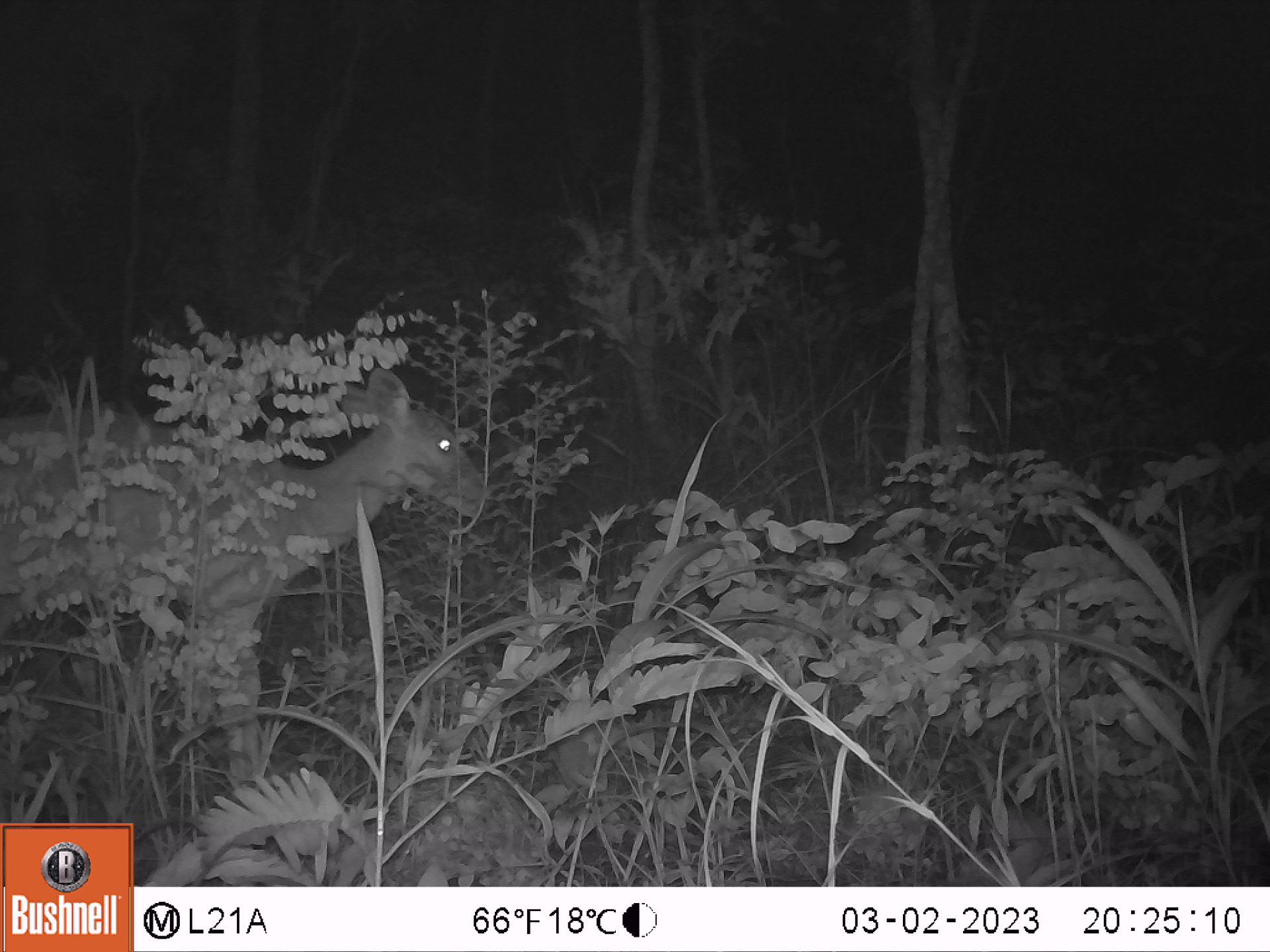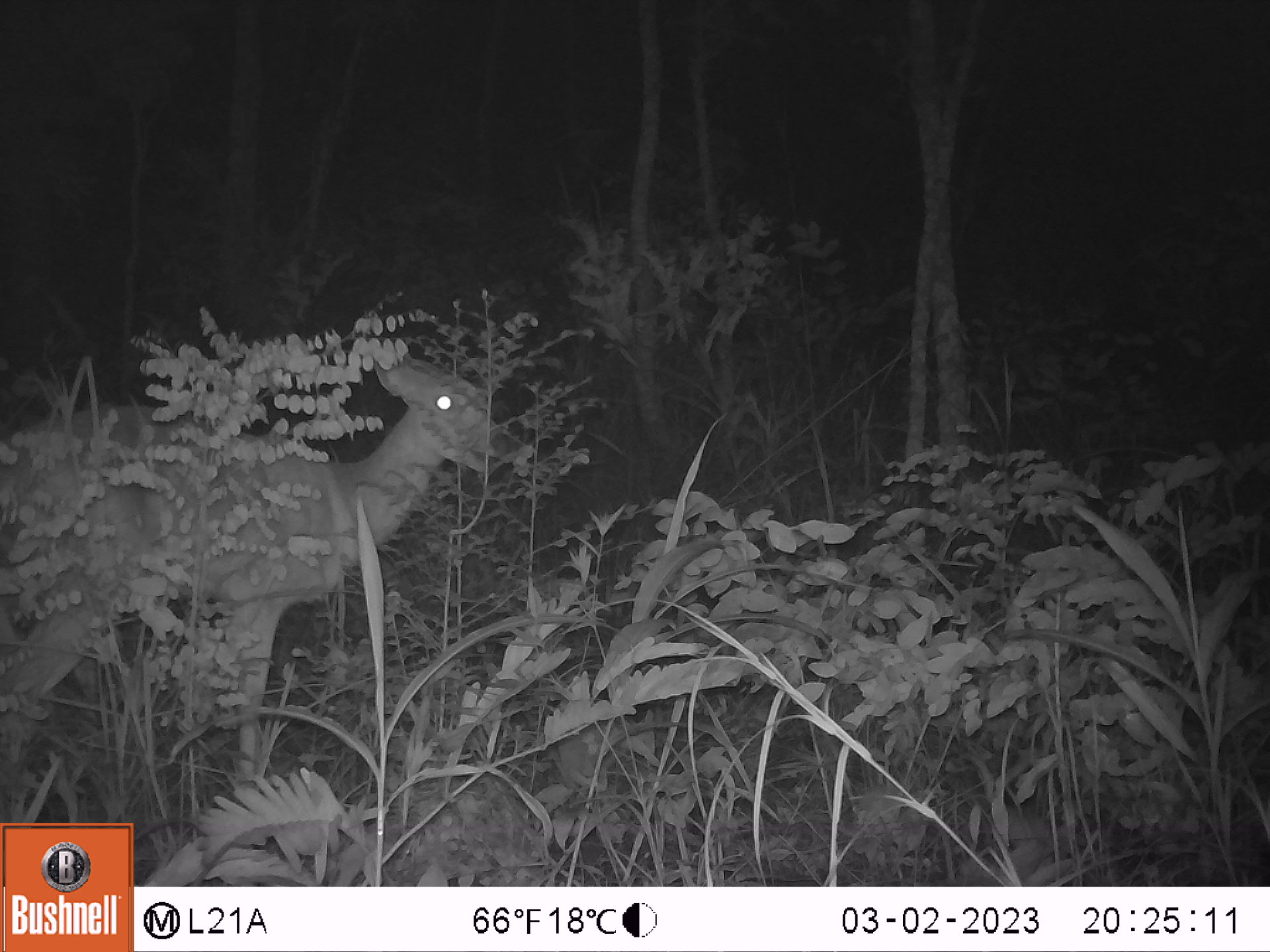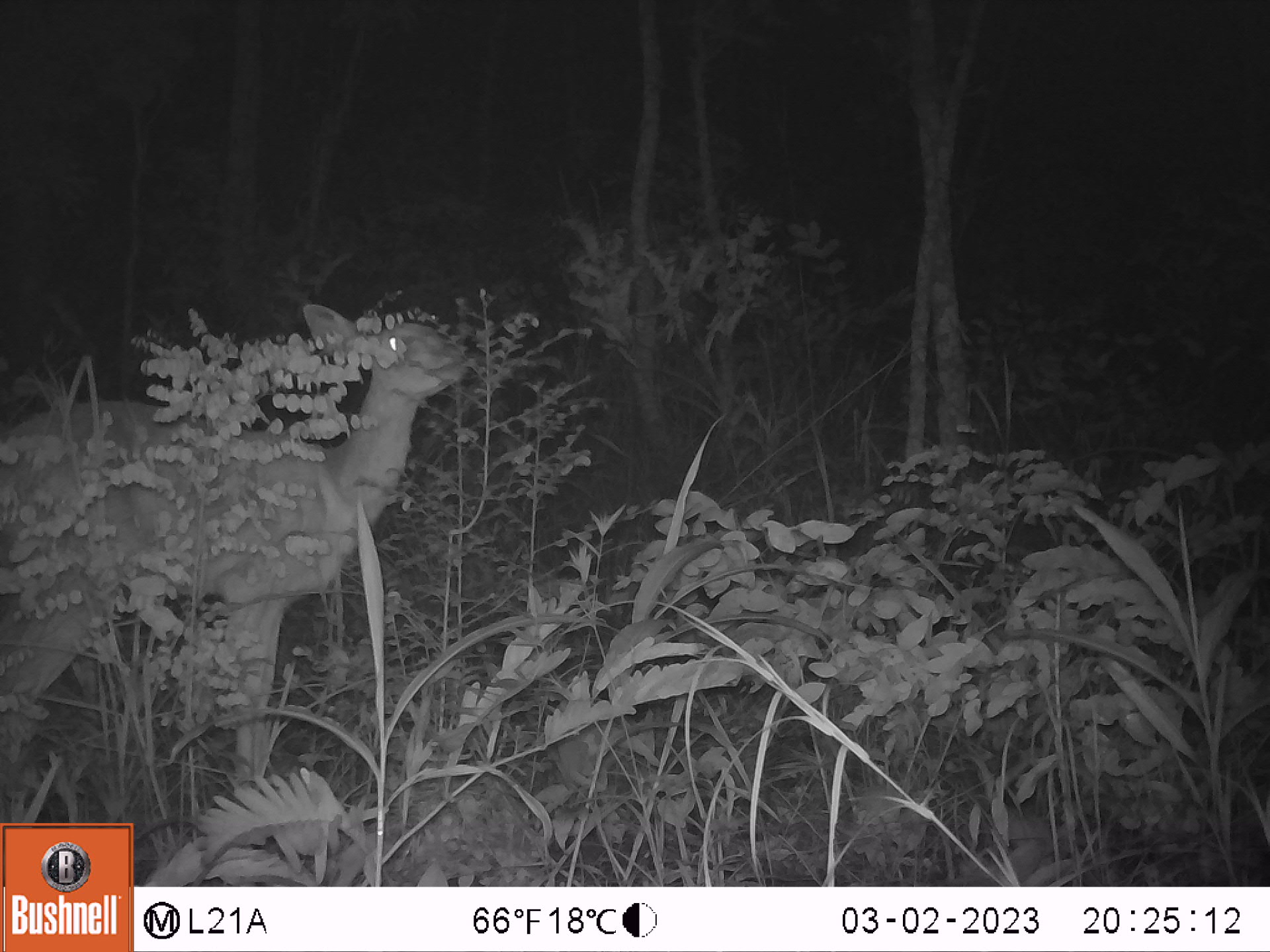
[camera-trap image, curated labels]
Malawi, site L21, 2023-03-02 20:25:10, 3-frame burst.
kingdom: Animalia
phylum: Chordata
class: Mammalia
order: Artiodactyla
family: Bovidae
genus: Tragelaphus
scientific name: Tragelaphus sylvaticus sylvaticus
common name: cape bushbuck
Cape bushbuck (Tragelaphus sylvaticus sylvaticus), count 1.